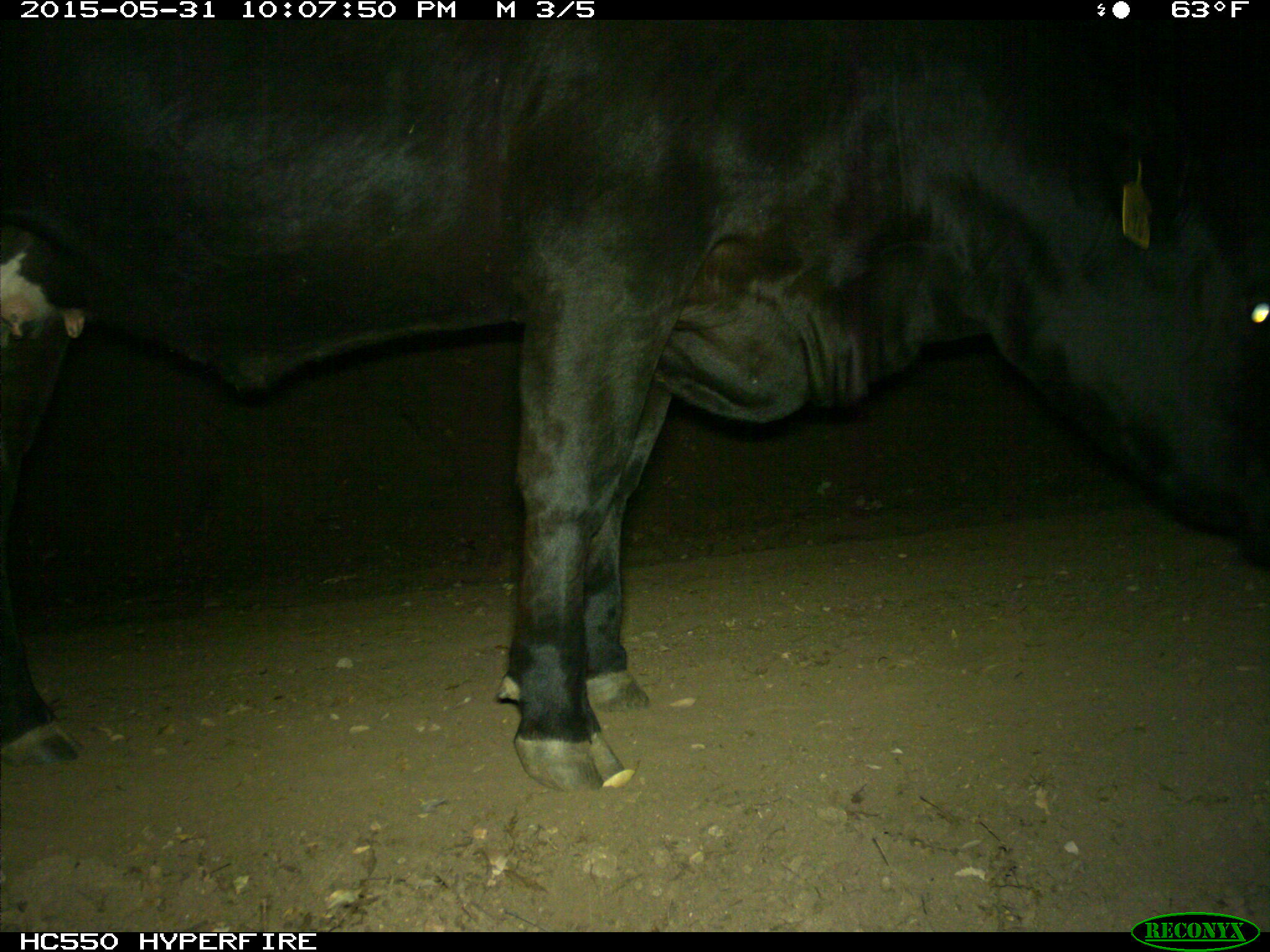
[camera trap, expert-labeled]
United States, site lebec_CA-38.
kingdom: Animalia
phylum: Chordata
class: Mammalia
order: Artiodactyla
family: Bovidae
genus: Bos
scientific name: Bos taurus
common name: domestic cow